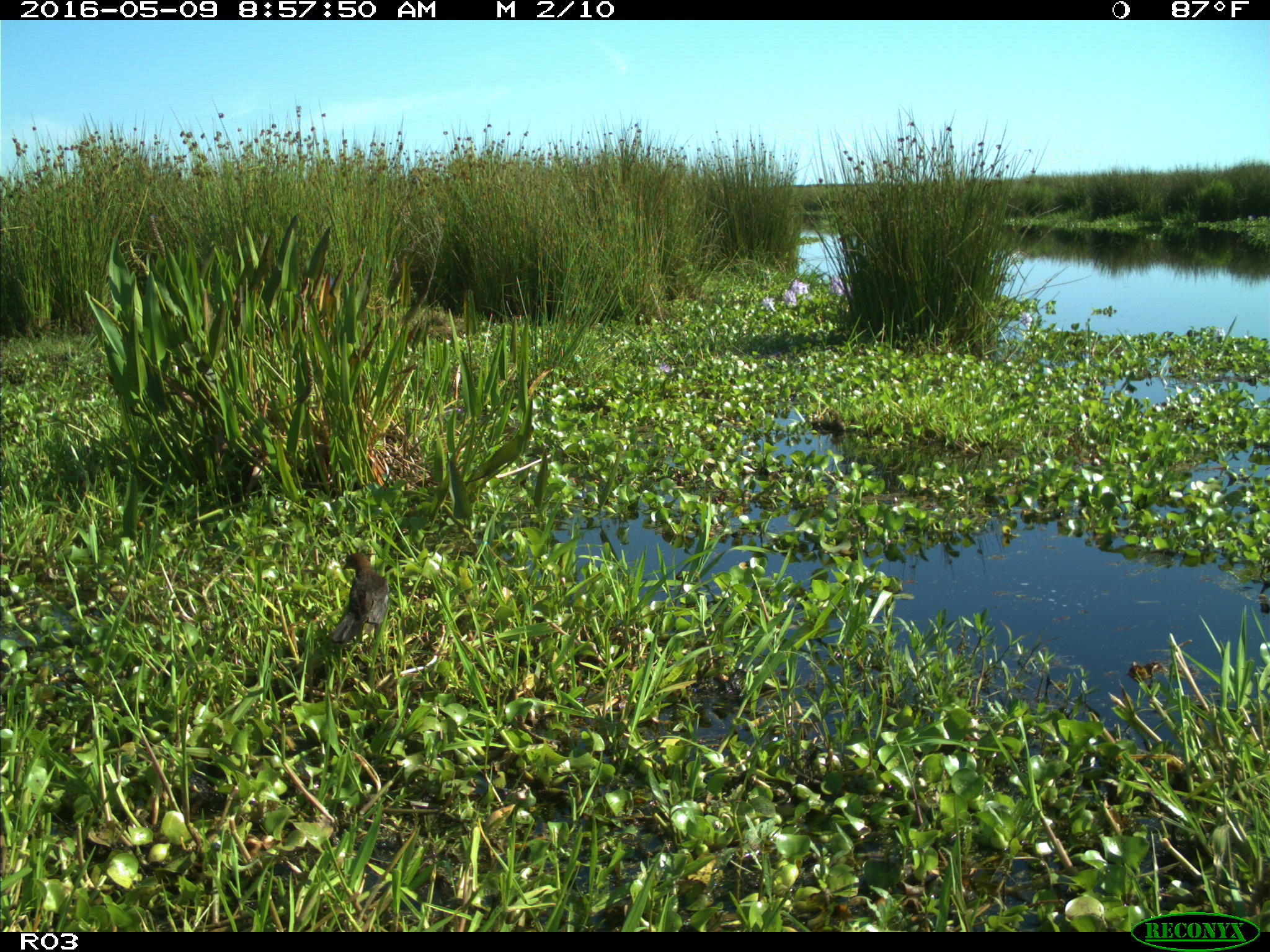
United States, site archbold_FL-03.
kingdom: Animalia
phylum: Chordata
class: Aves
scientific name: Aves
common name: birds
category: unidentified bird